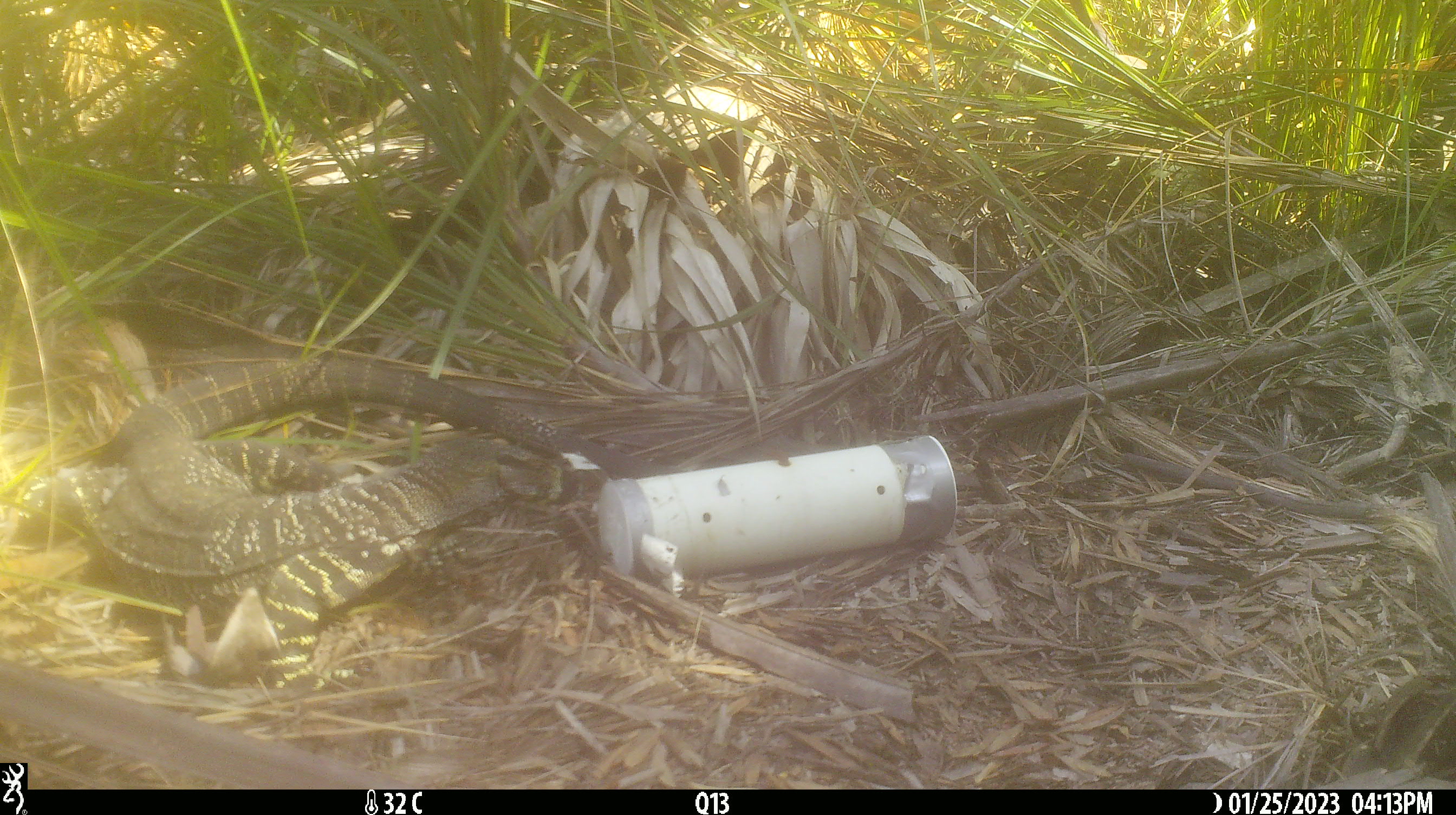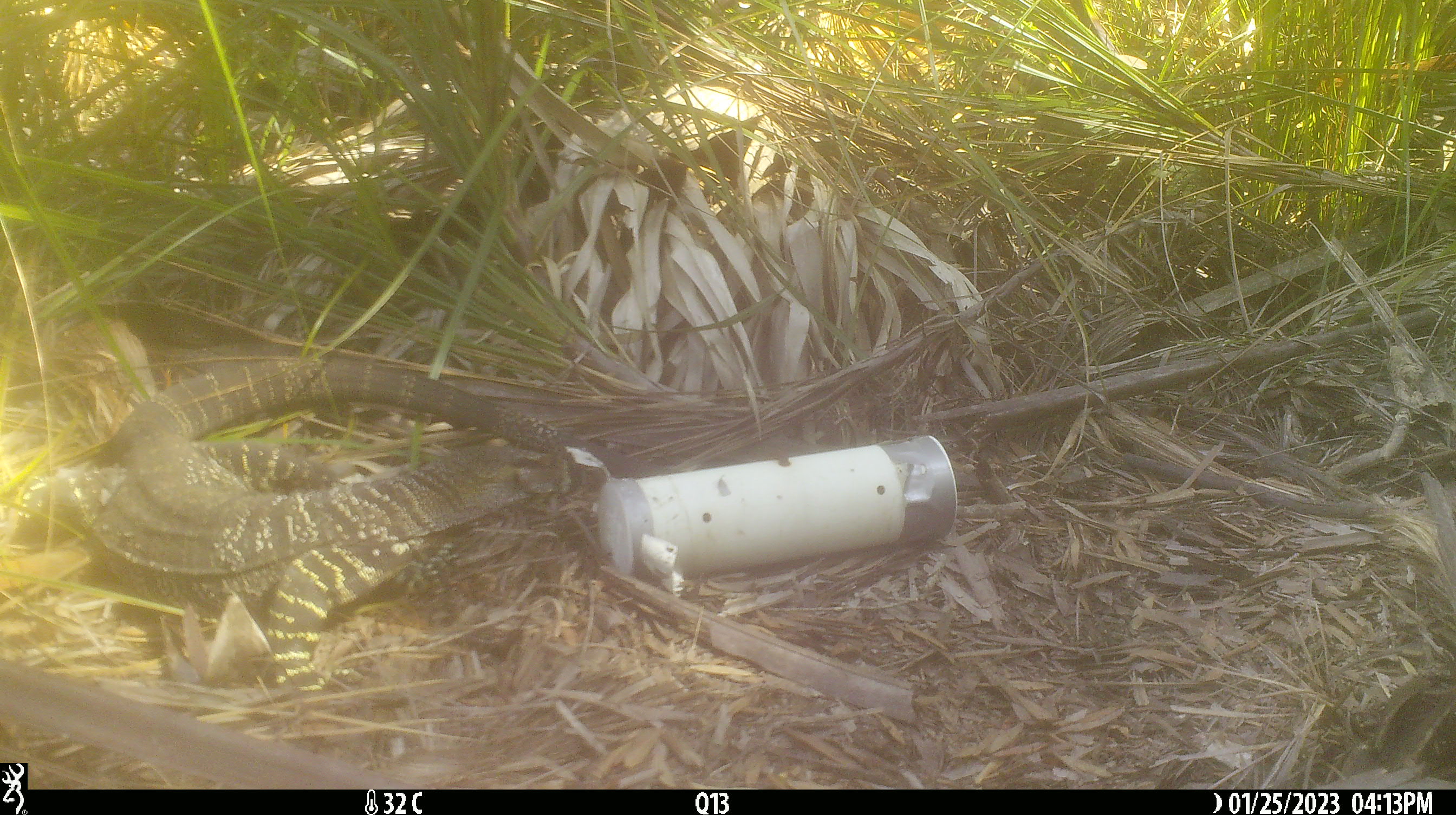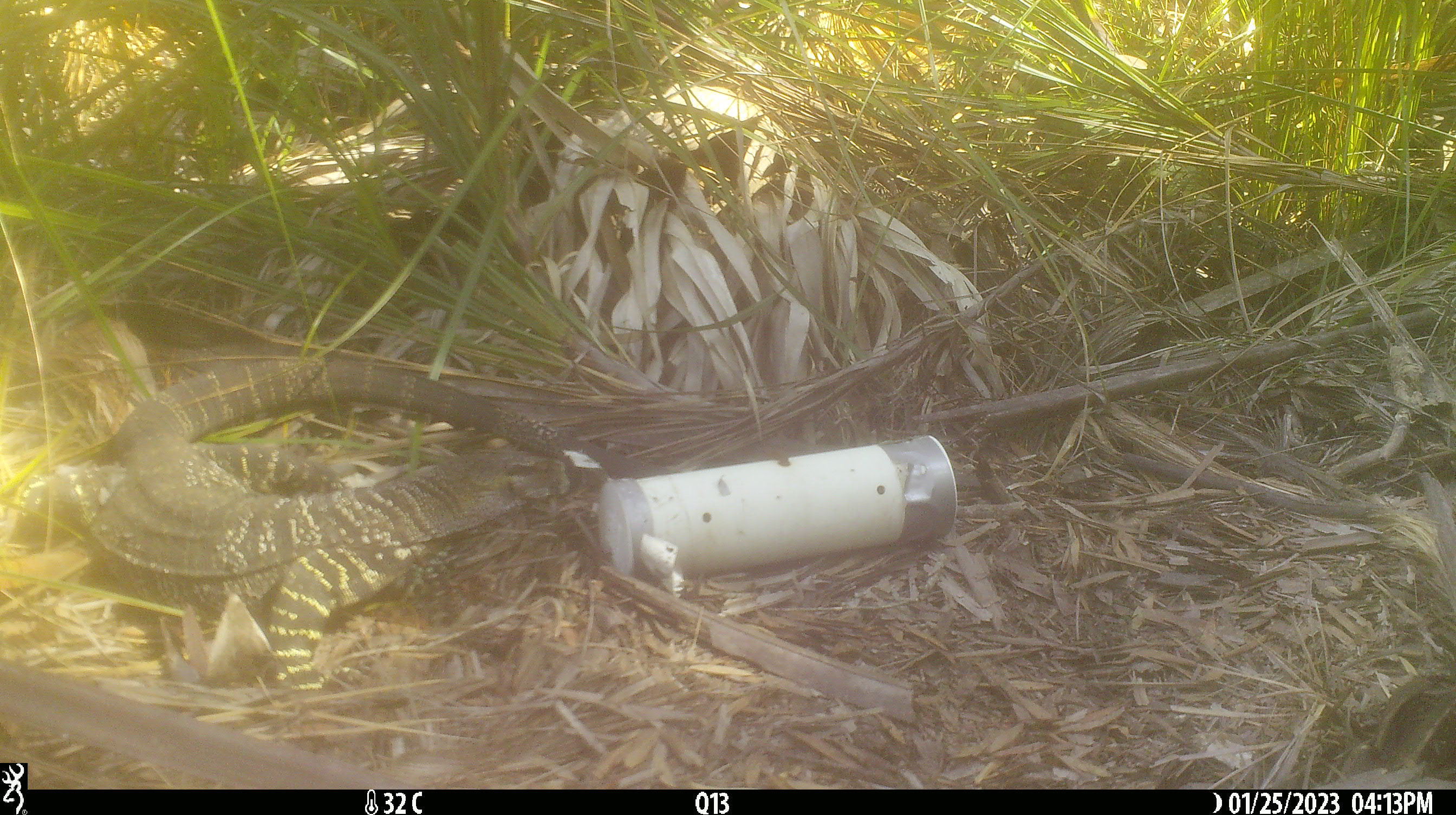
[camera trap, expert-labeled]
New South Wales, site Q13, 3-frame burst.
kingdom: Animalia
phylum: Chordata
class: Reptilia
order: Squamata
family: Varanidae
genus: Varanus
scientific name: Varanus varius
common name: lace monitor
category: goanna